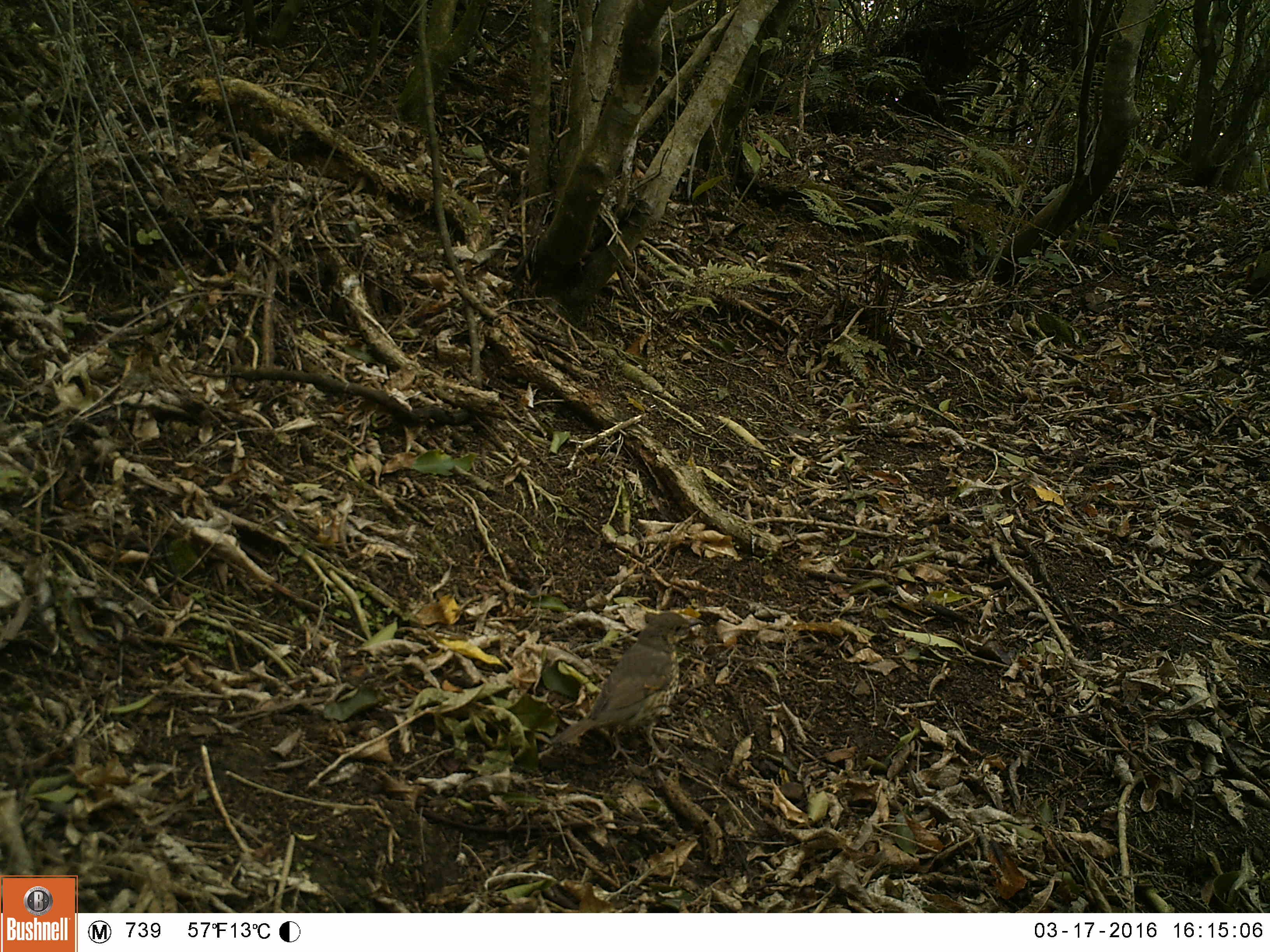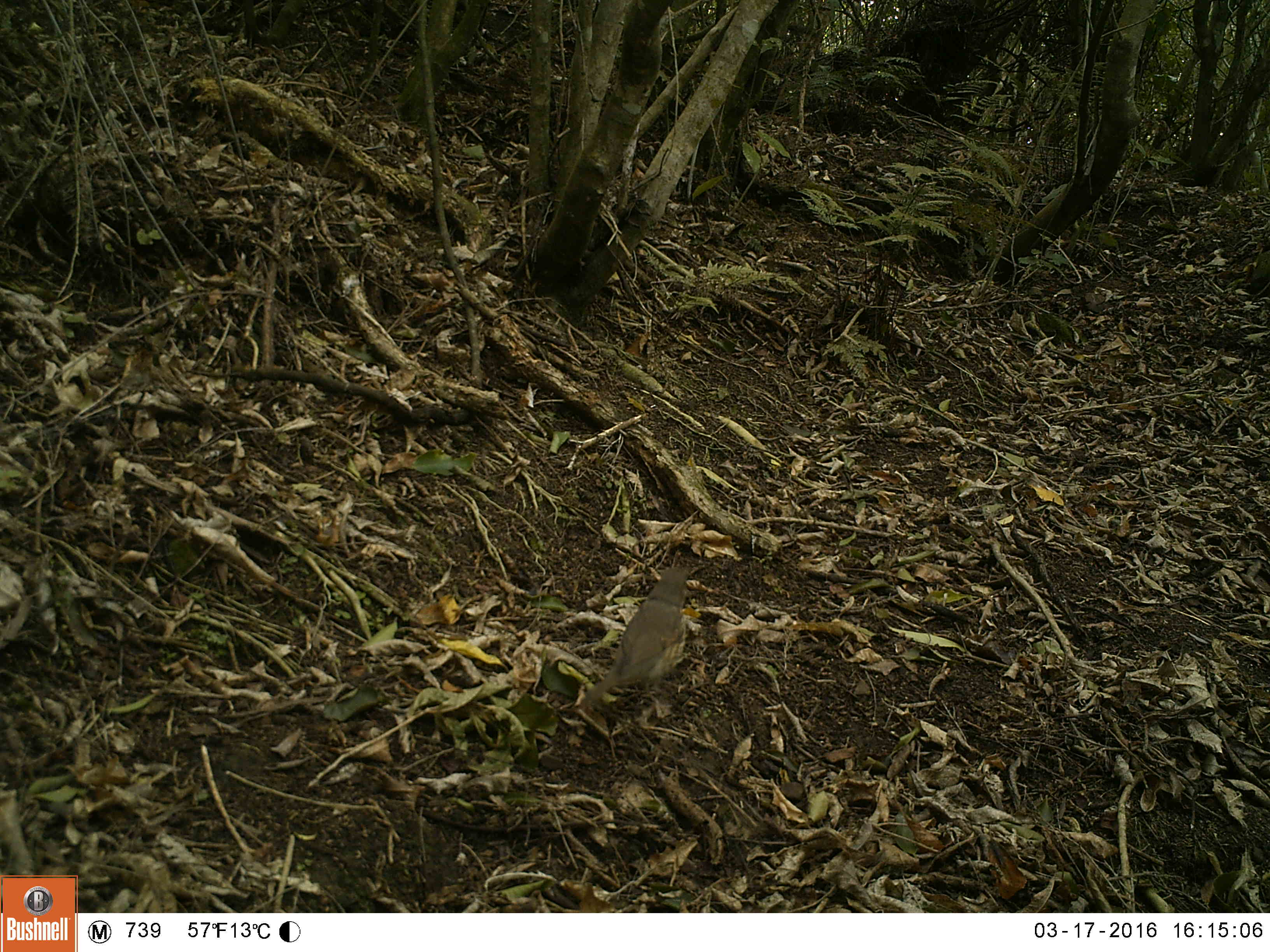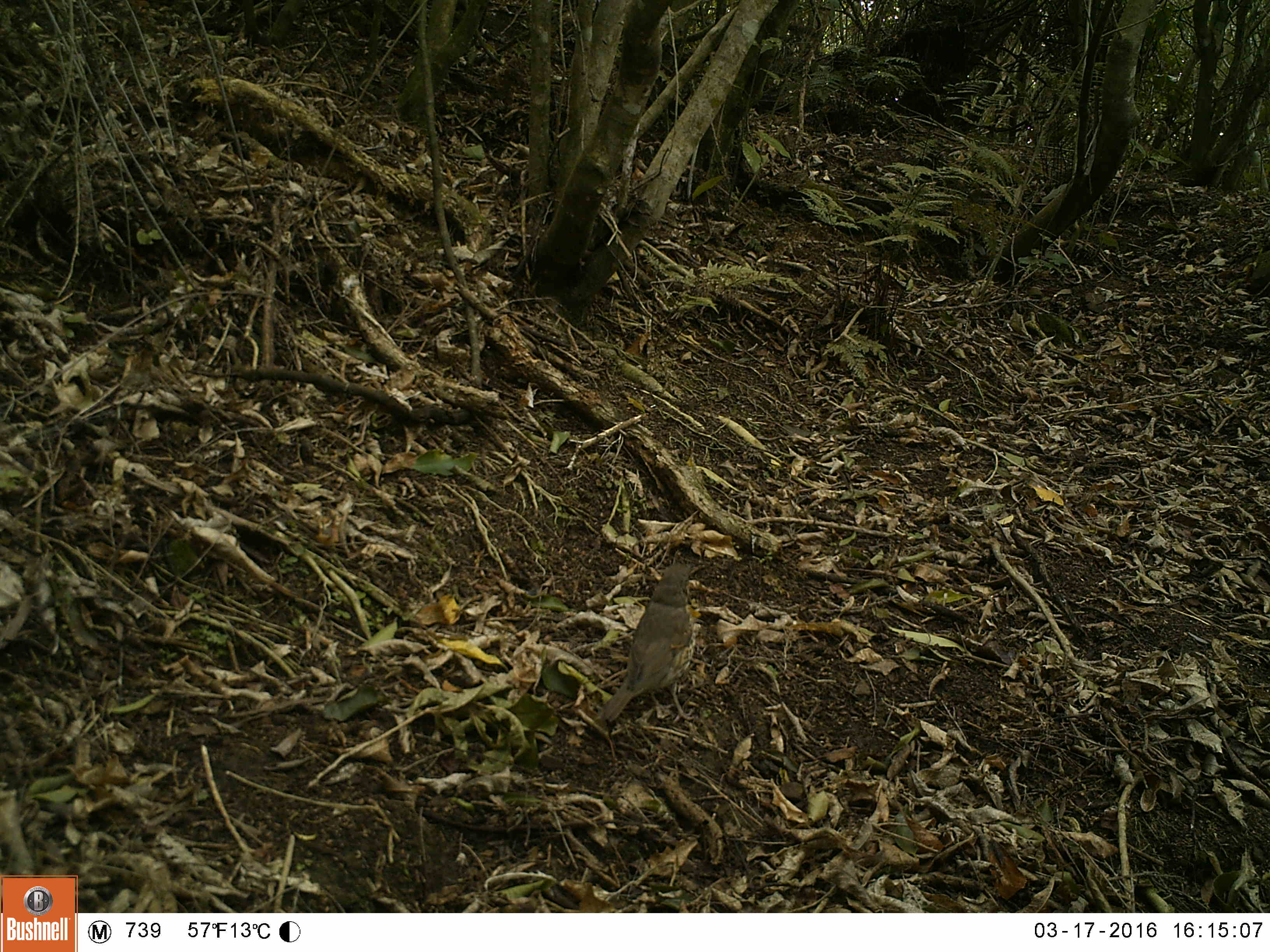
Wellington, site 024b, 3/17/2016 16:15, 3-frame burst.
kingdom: Animalia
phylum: Chordata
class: Aves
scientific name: Aves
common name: bird